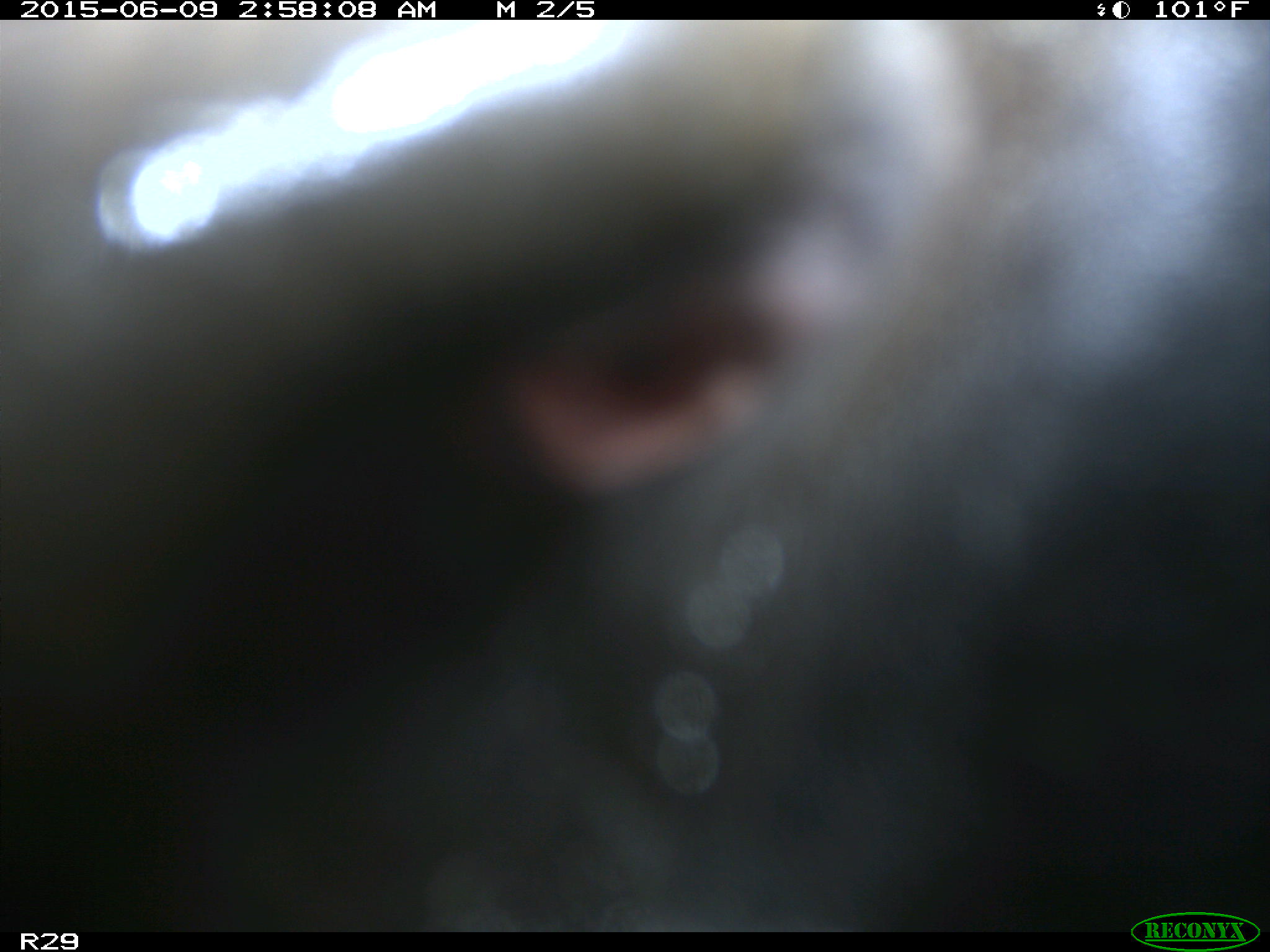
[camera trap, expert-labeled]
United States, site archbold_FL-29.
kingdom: Animalia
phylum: Chordata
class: Mammalia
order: Artiodactyla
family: Bovidae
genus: Bos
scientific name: Bos taurus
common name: domestic cow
Bos taurus (domestic cow).